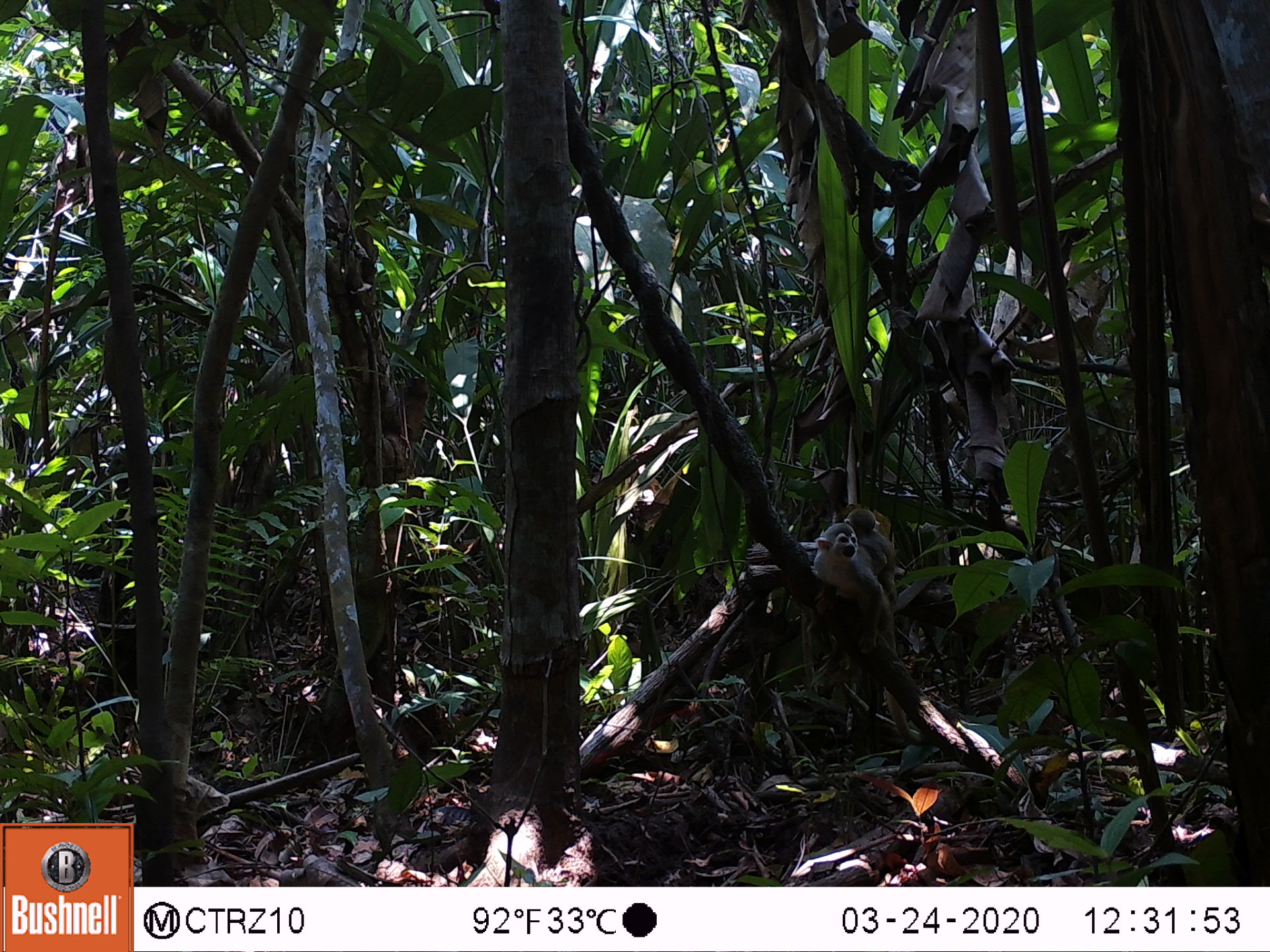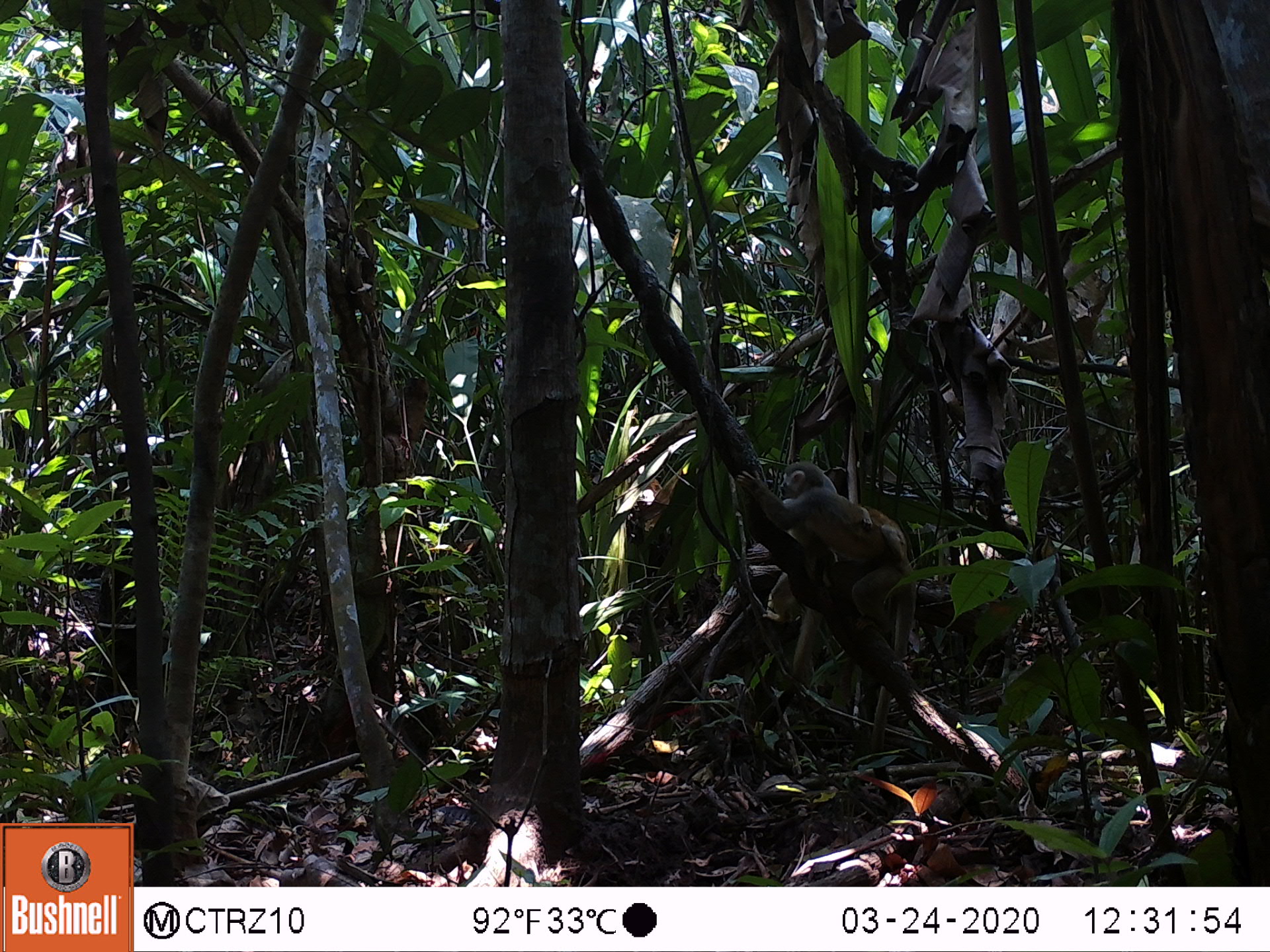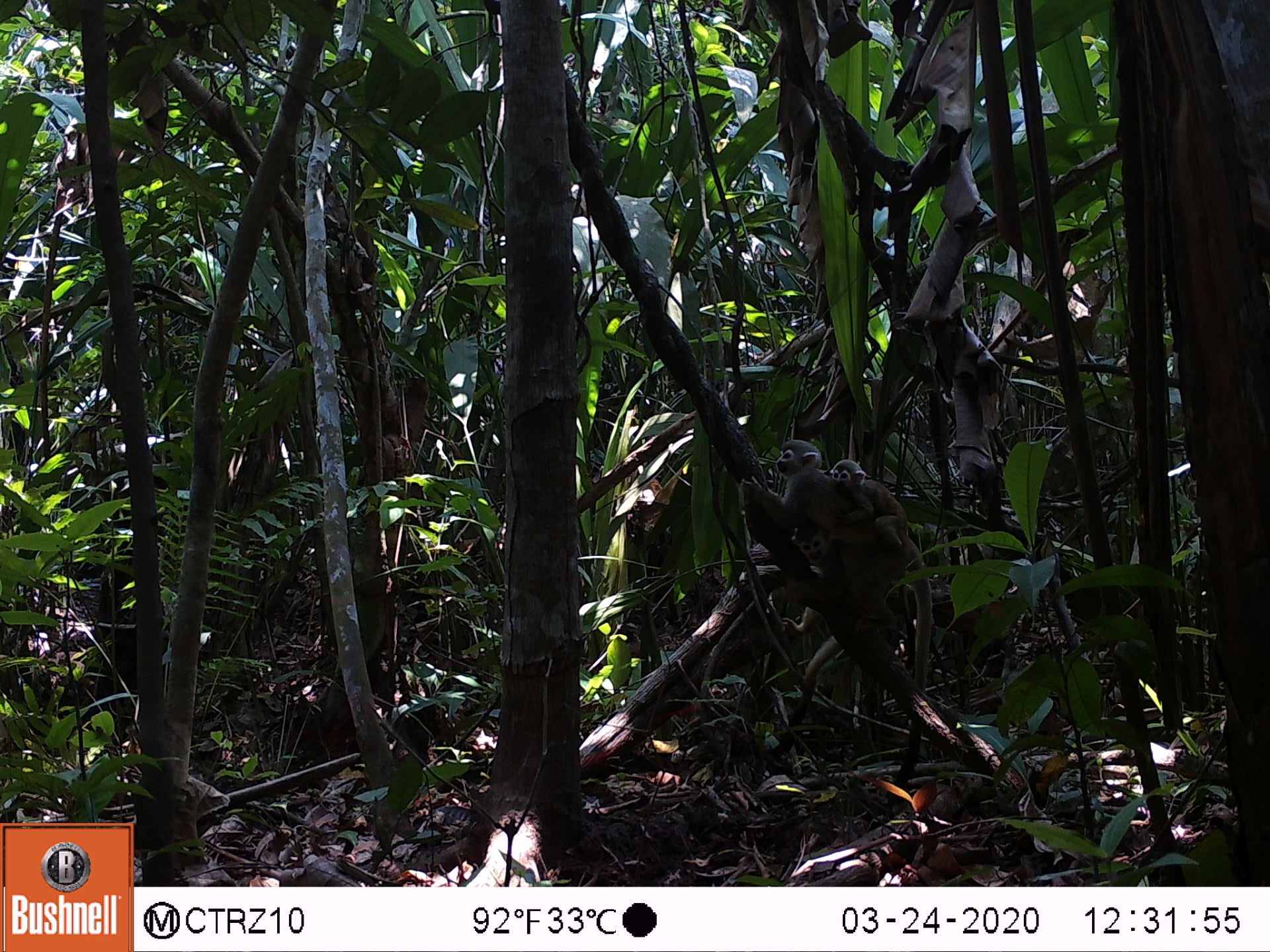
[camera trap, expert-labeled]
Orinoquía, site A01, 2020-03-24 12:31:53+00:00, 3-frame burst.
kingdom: Animalia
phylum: Chordata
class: Mammalia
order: Primates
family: Cebidae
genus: Saimiri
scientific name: Saimiri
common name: squirrel monkey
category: unknown squirrel monkey